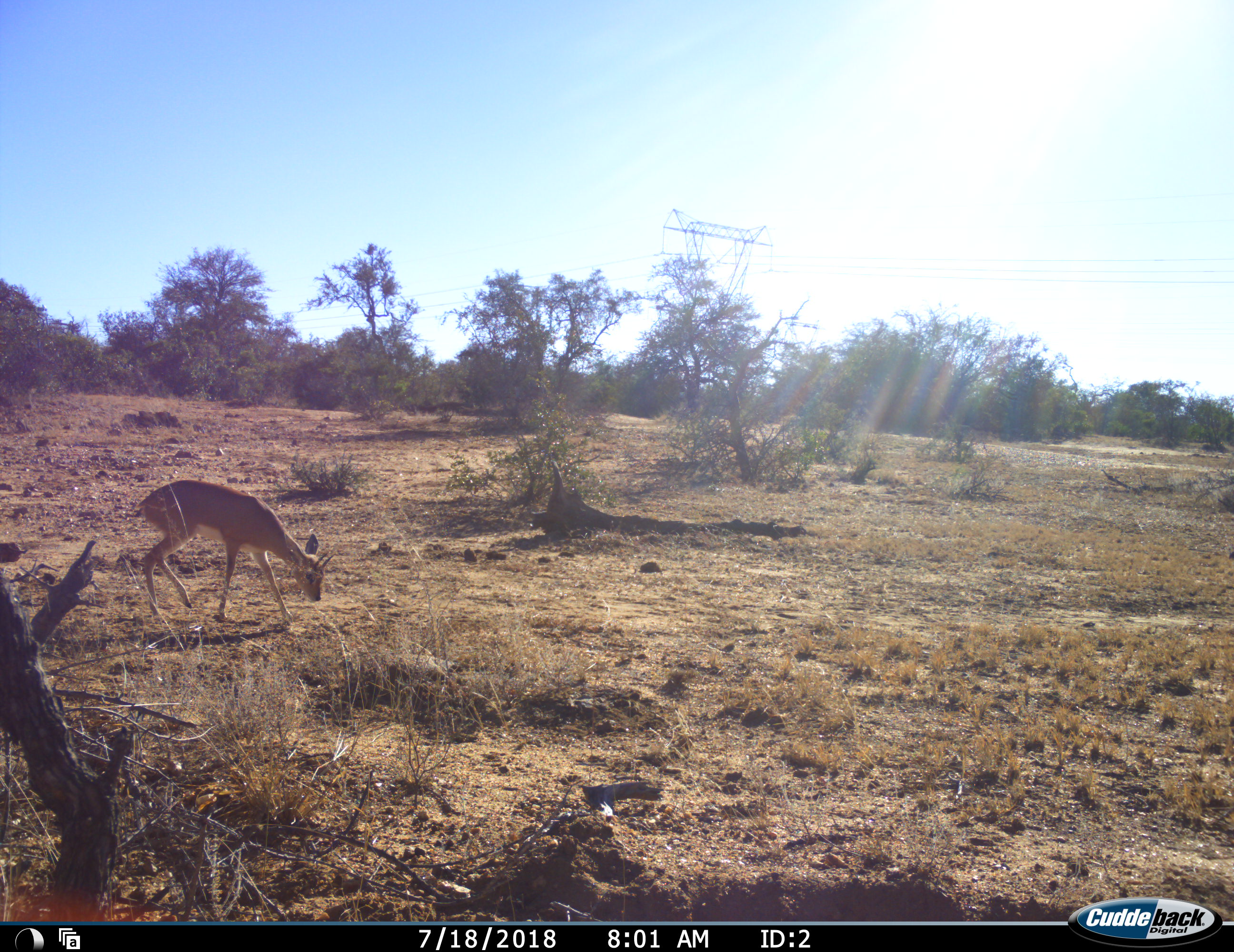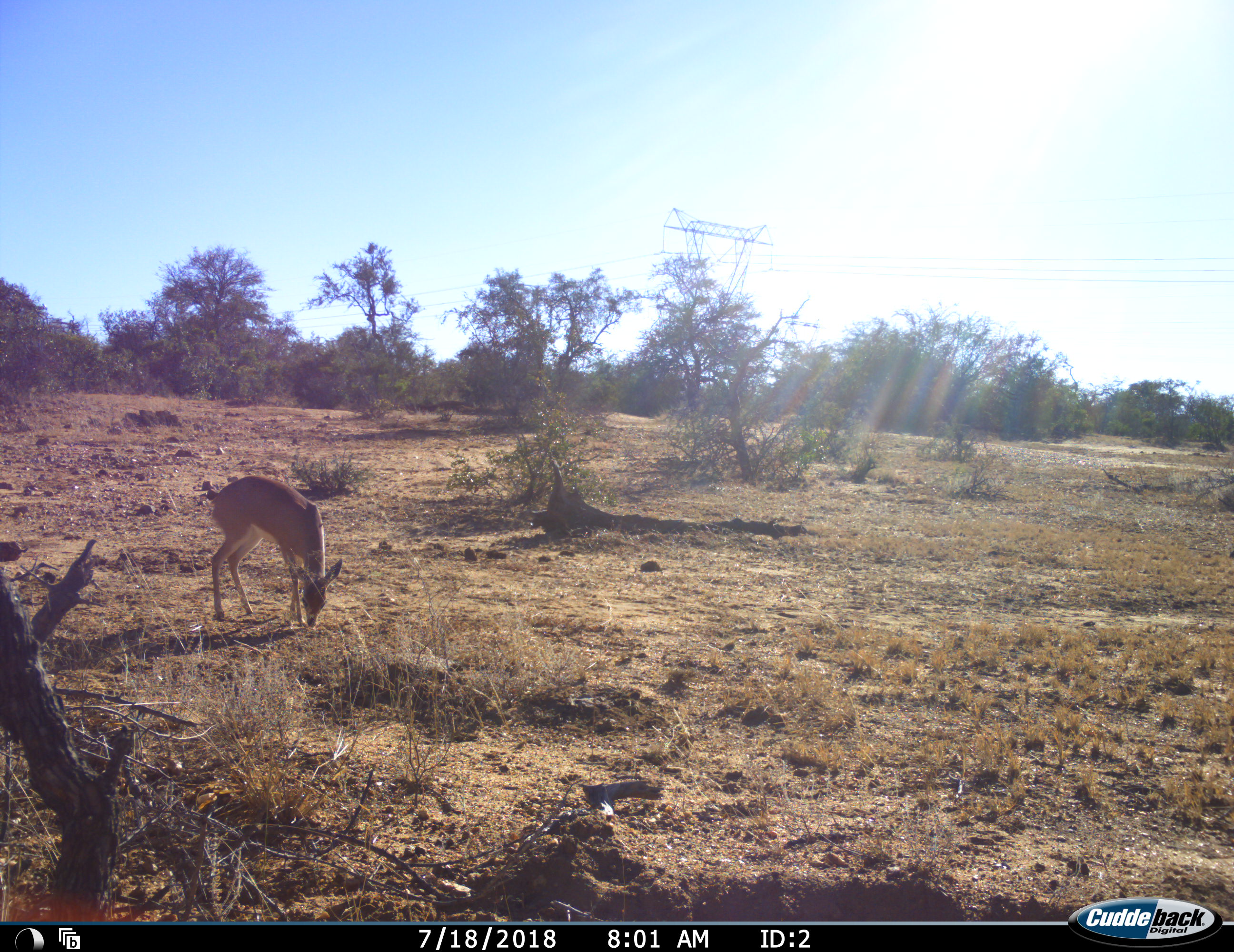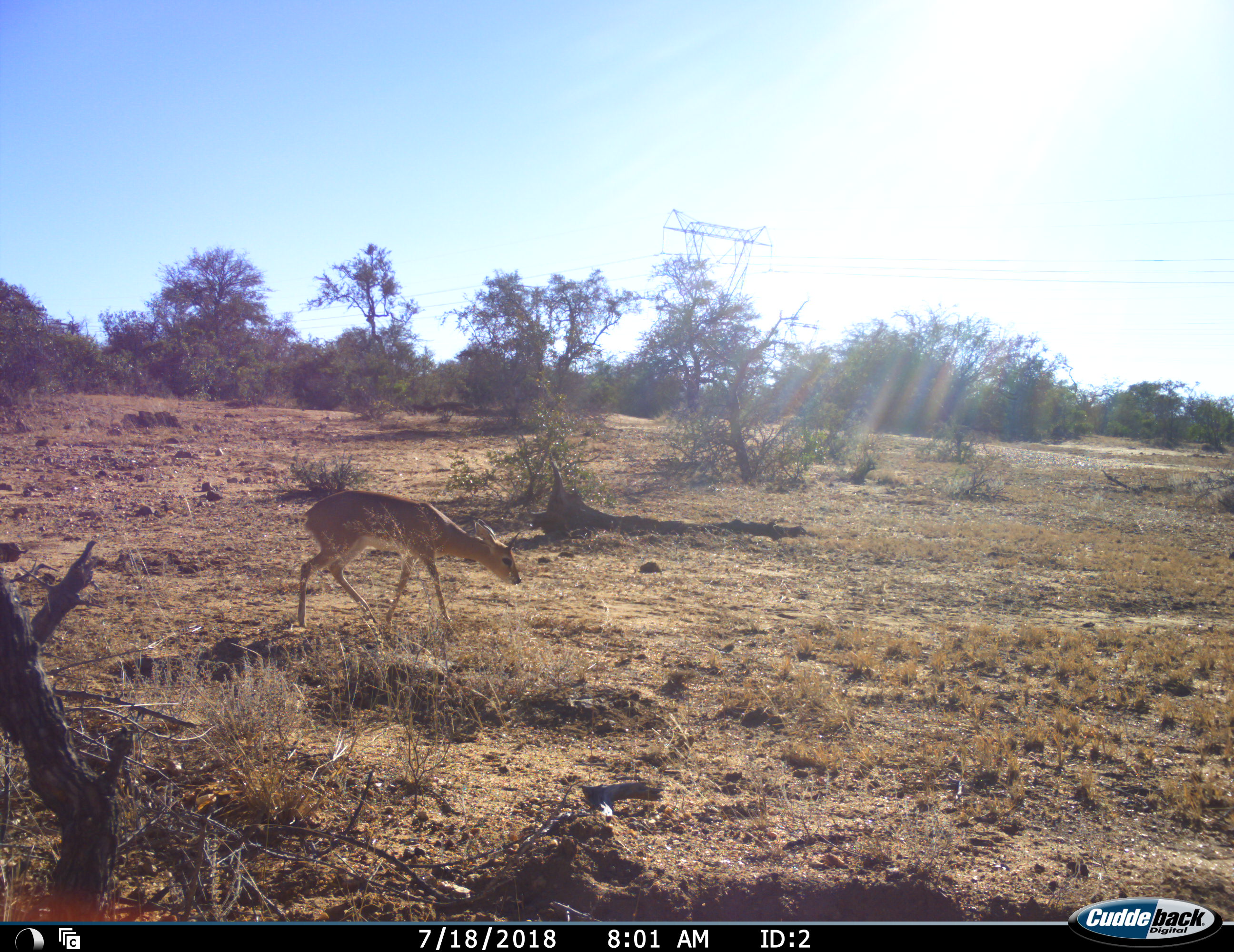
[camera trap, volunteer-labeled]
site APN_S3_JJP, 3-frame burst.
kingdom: Animalia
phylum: Chordata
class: Mammalia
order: Artiodactyla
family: Bovidae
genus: Raphicerus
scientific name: Raphicerus campestris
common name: steenbok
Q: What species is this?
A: Steenbok (Raphicerus campestris).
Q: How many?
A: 1.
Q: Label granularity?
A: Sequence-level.